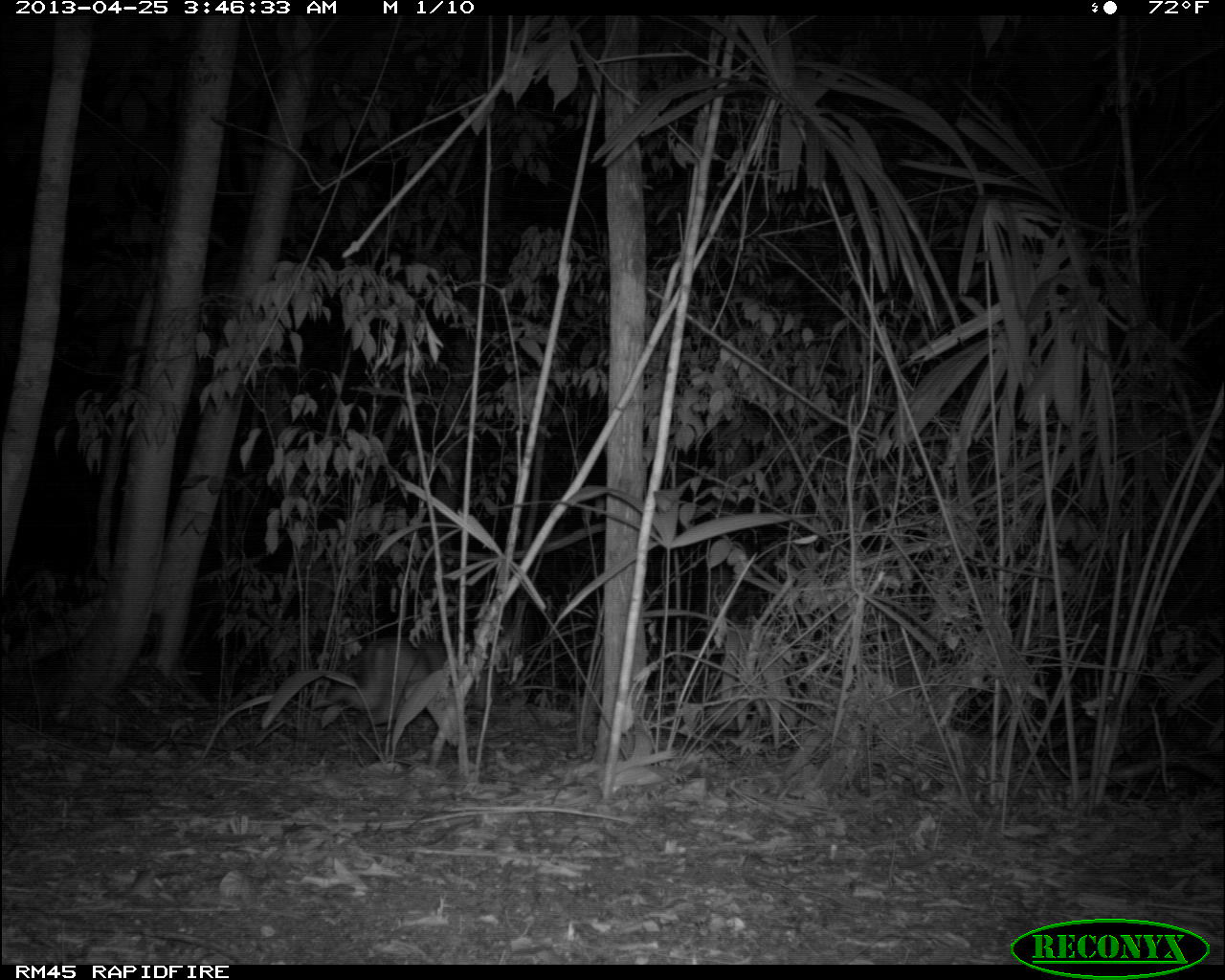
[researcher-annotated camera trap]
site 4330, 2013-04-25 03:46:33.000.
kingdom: Animalia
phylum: Chordata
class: Mammalia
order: Artiodactyla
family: Cervidae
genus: Mazama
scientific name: Mazama temama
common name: central american red brocket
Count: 1.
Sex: male.